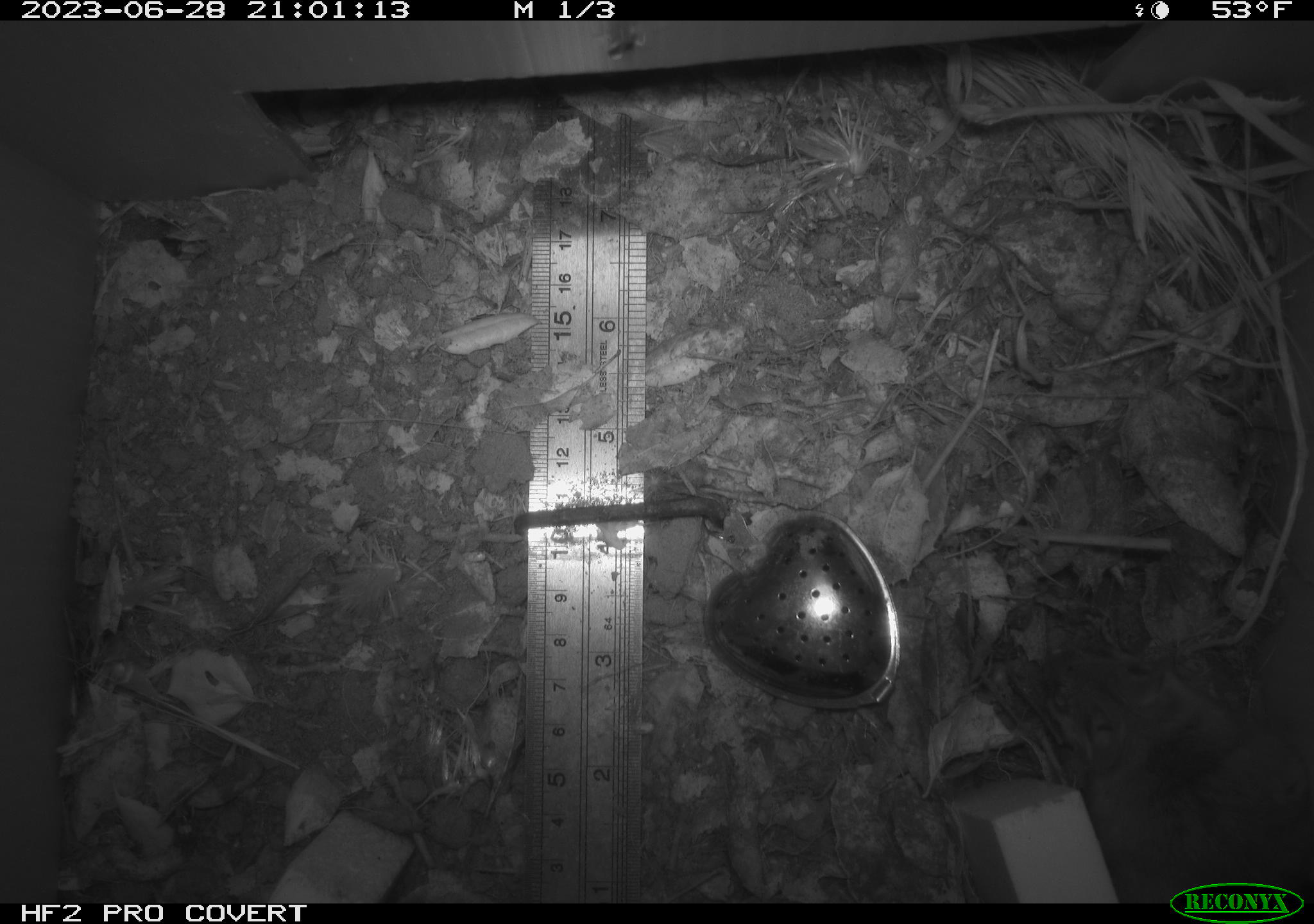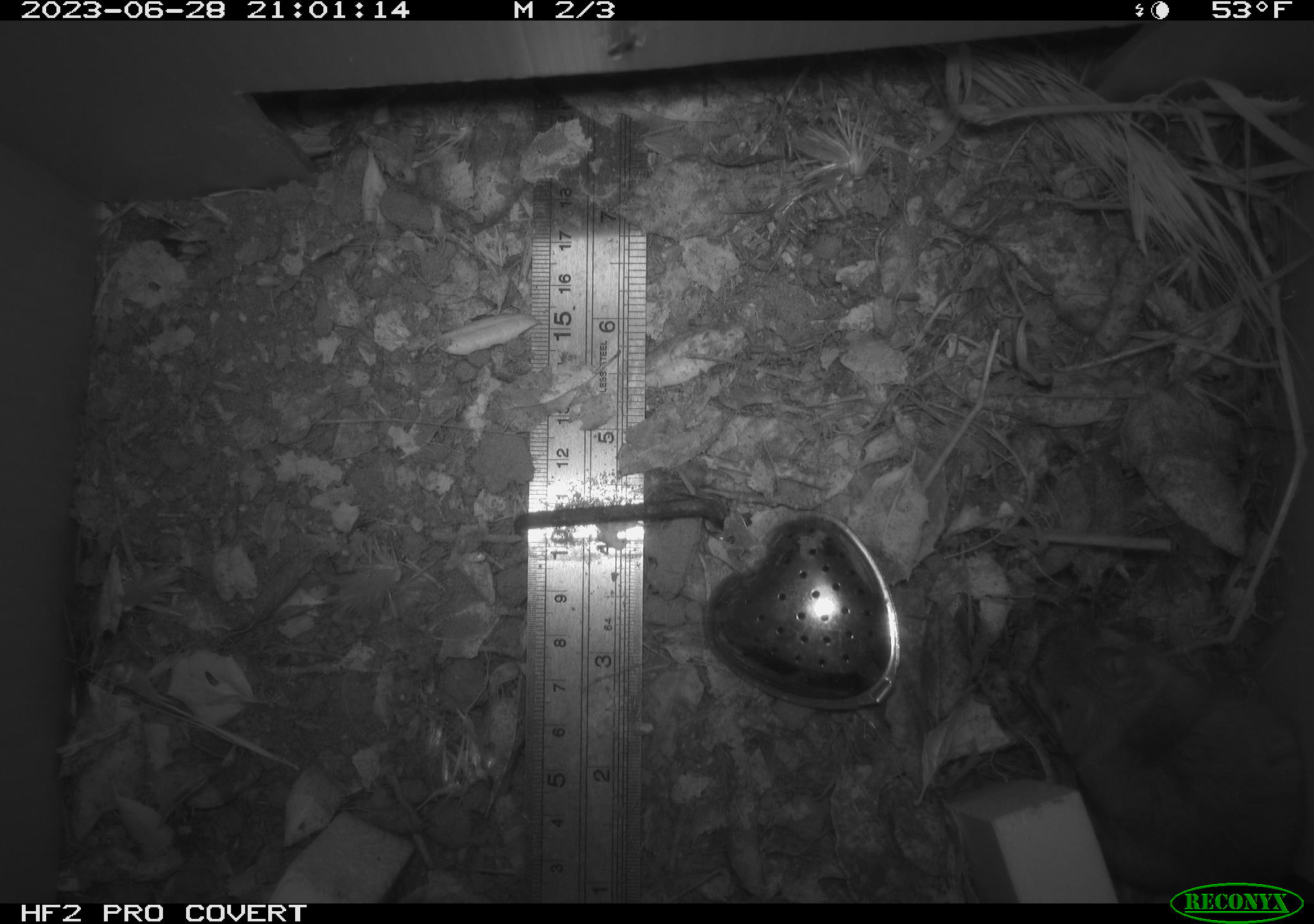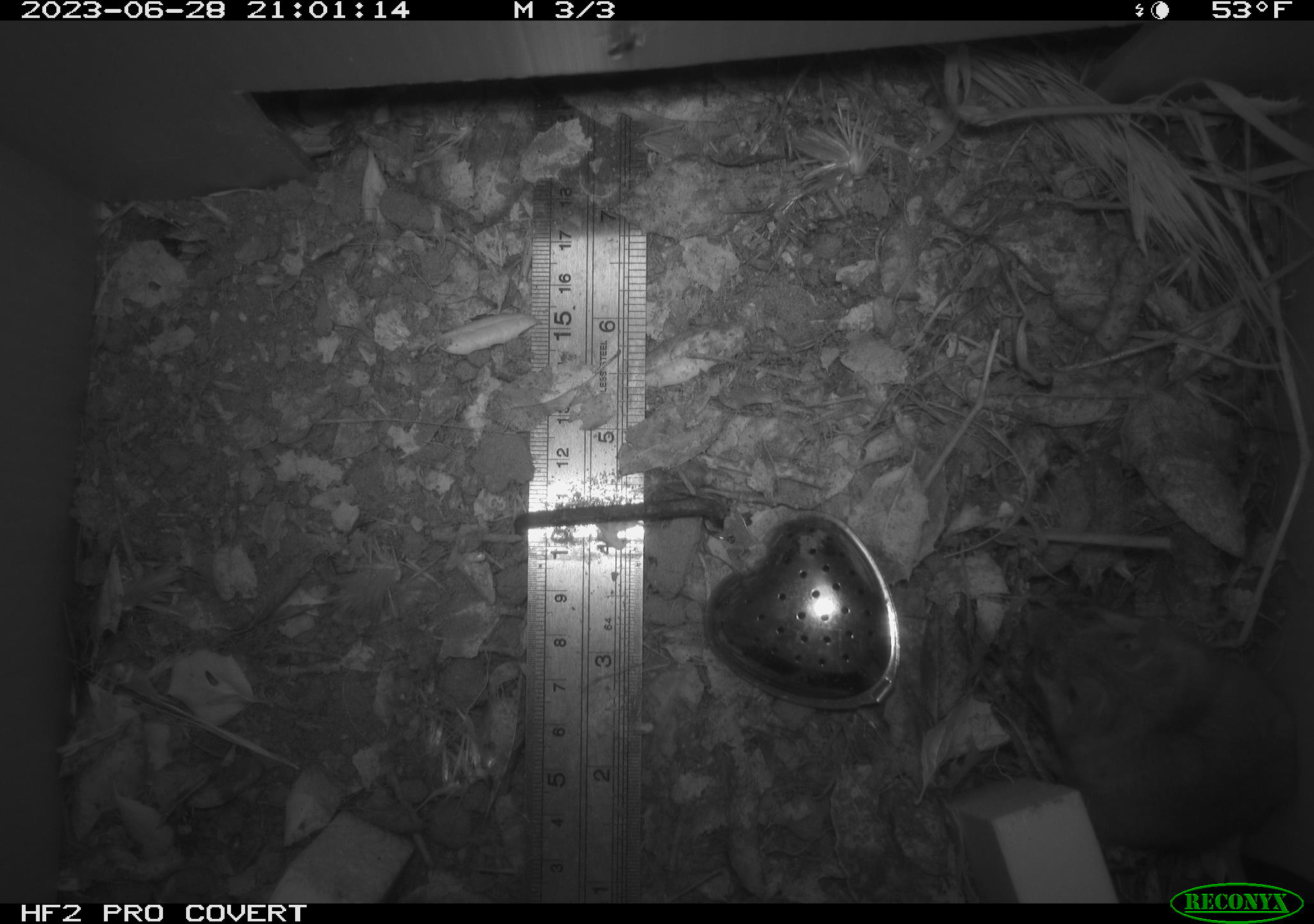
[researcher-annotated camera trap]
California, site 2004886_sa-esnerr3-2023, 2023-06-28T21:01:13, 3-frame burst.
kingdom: Animalia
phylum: Chordata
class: Mammalia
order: Rodentia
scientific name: Rodentia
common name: mouse species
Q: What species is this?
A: Mouse species (Rodentia).